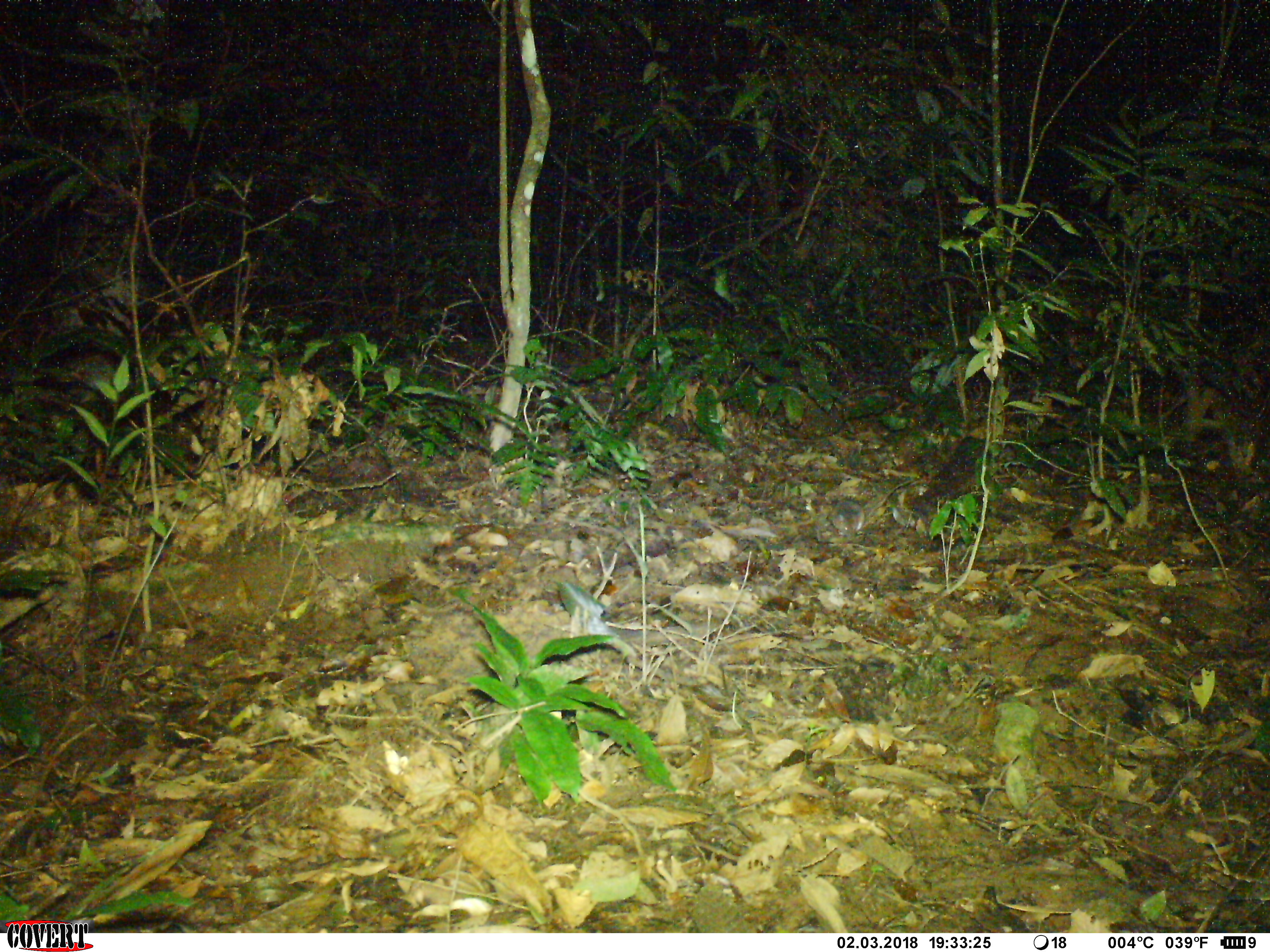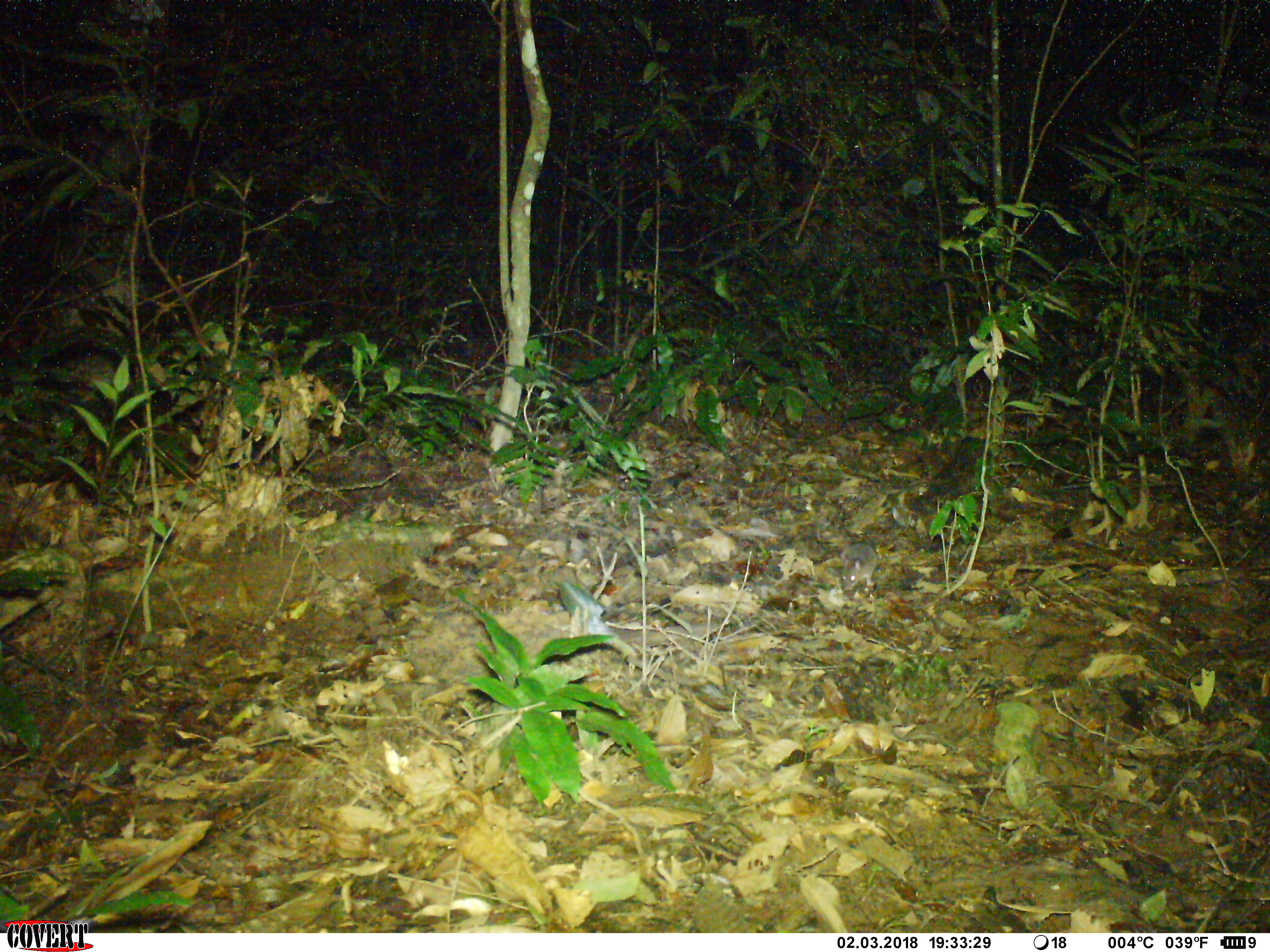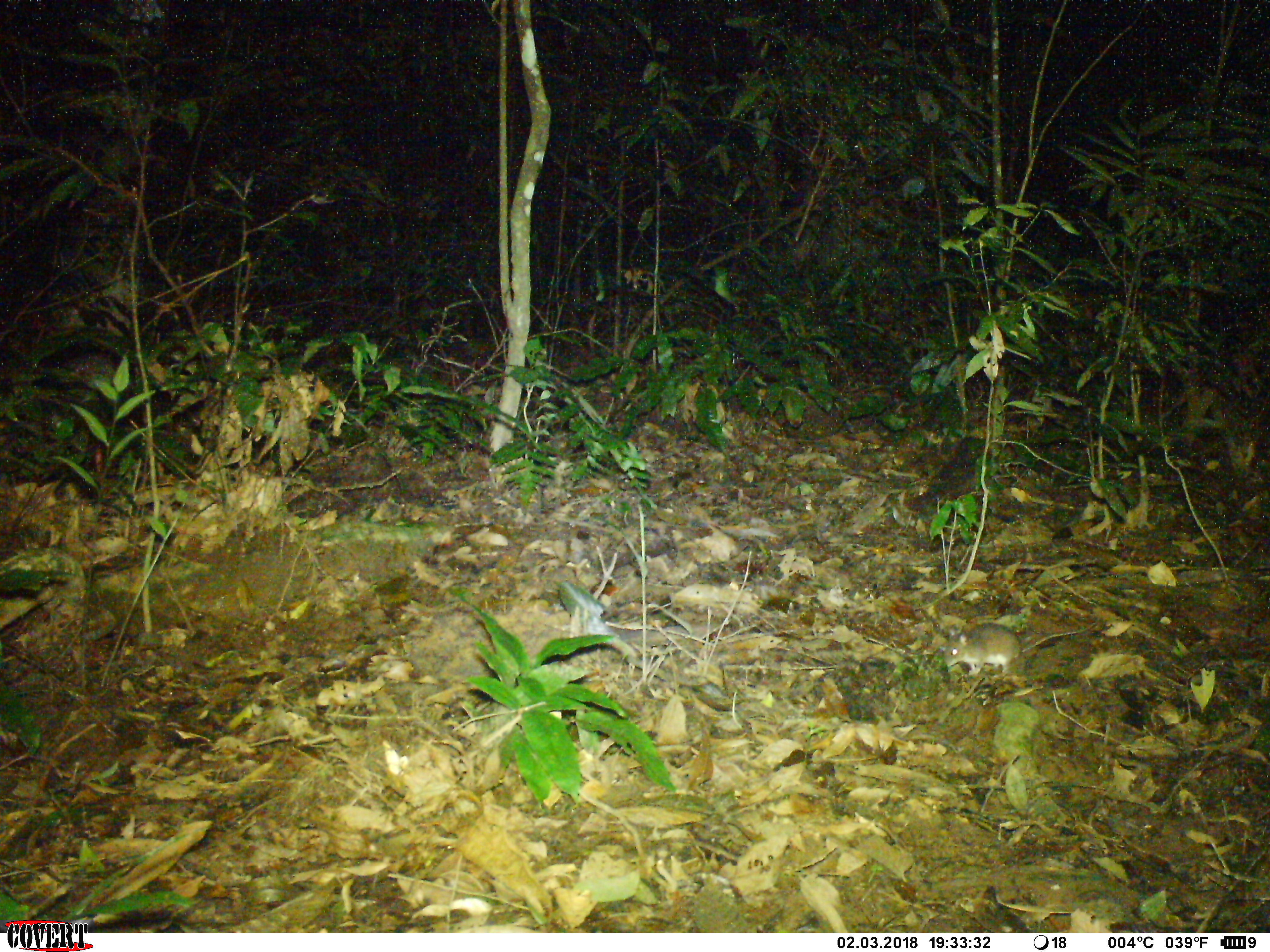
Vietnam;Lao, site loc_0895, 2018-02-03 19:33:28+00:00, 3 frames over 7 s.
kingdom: Animalia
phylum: Chordata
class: Mammalia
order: Rodentia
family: Muridae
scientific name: Muridae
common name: old-world mice and rats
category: unidentified murid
Unidentified murid (old-world mice and rats) (Muridae). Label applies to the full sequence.